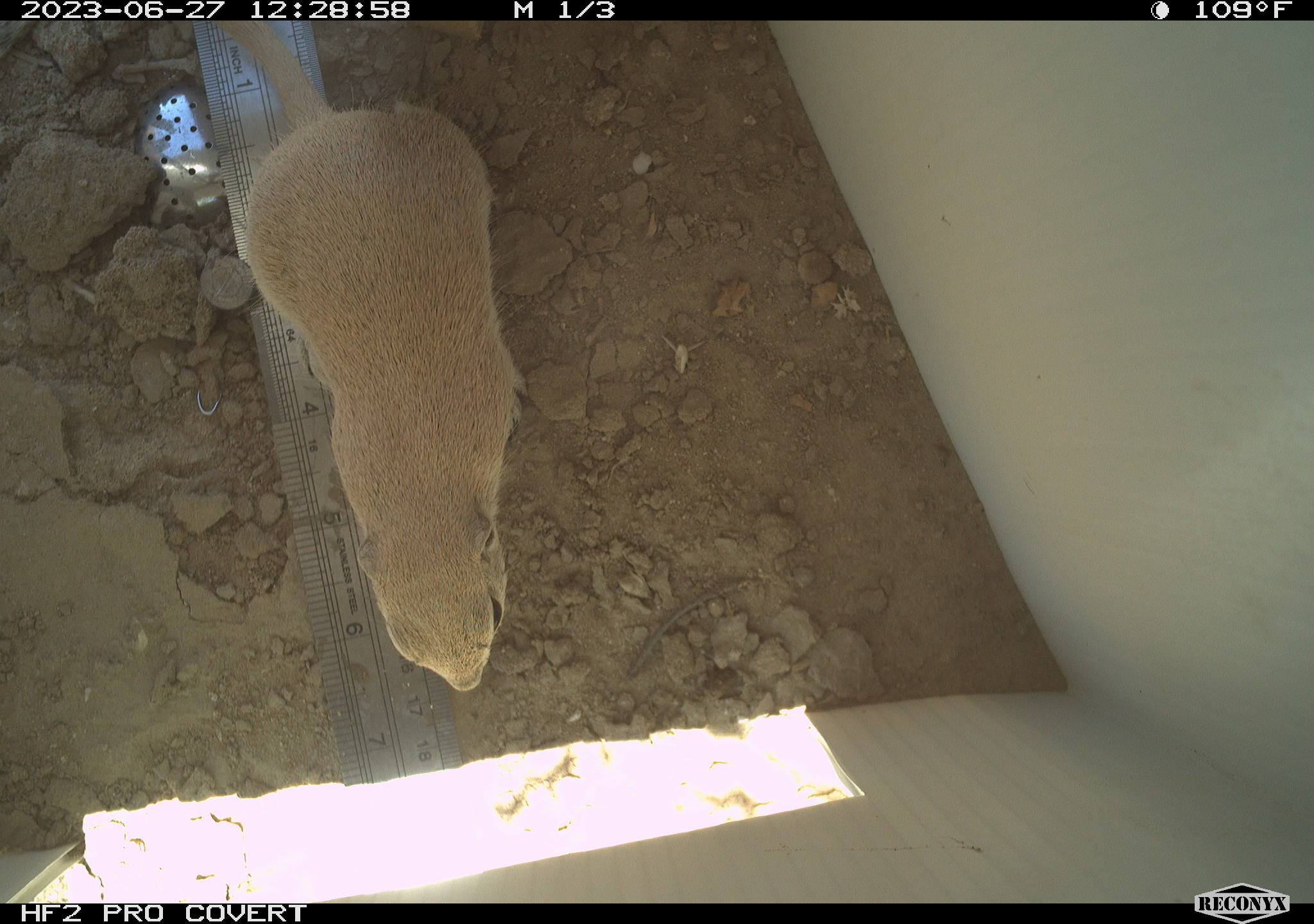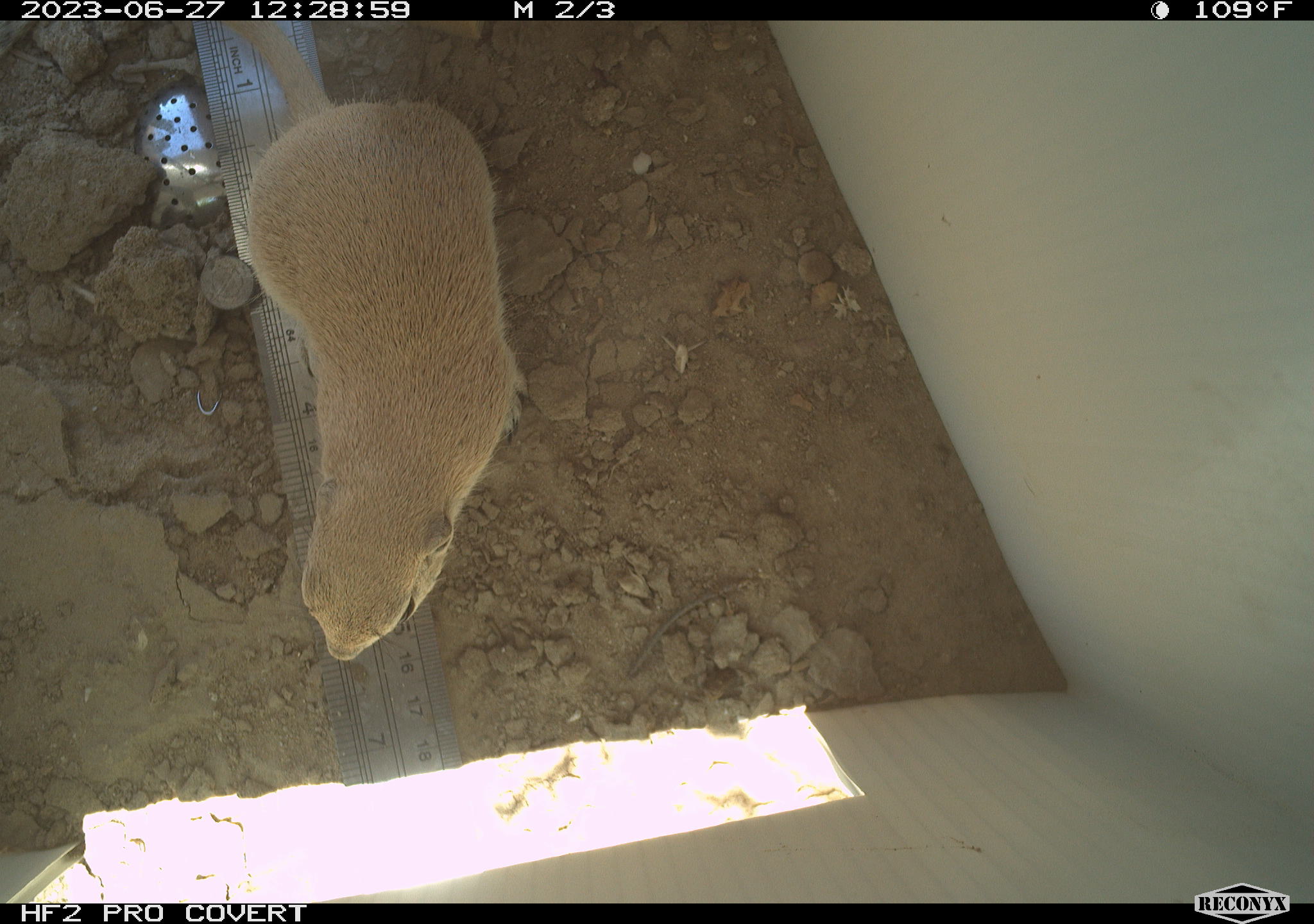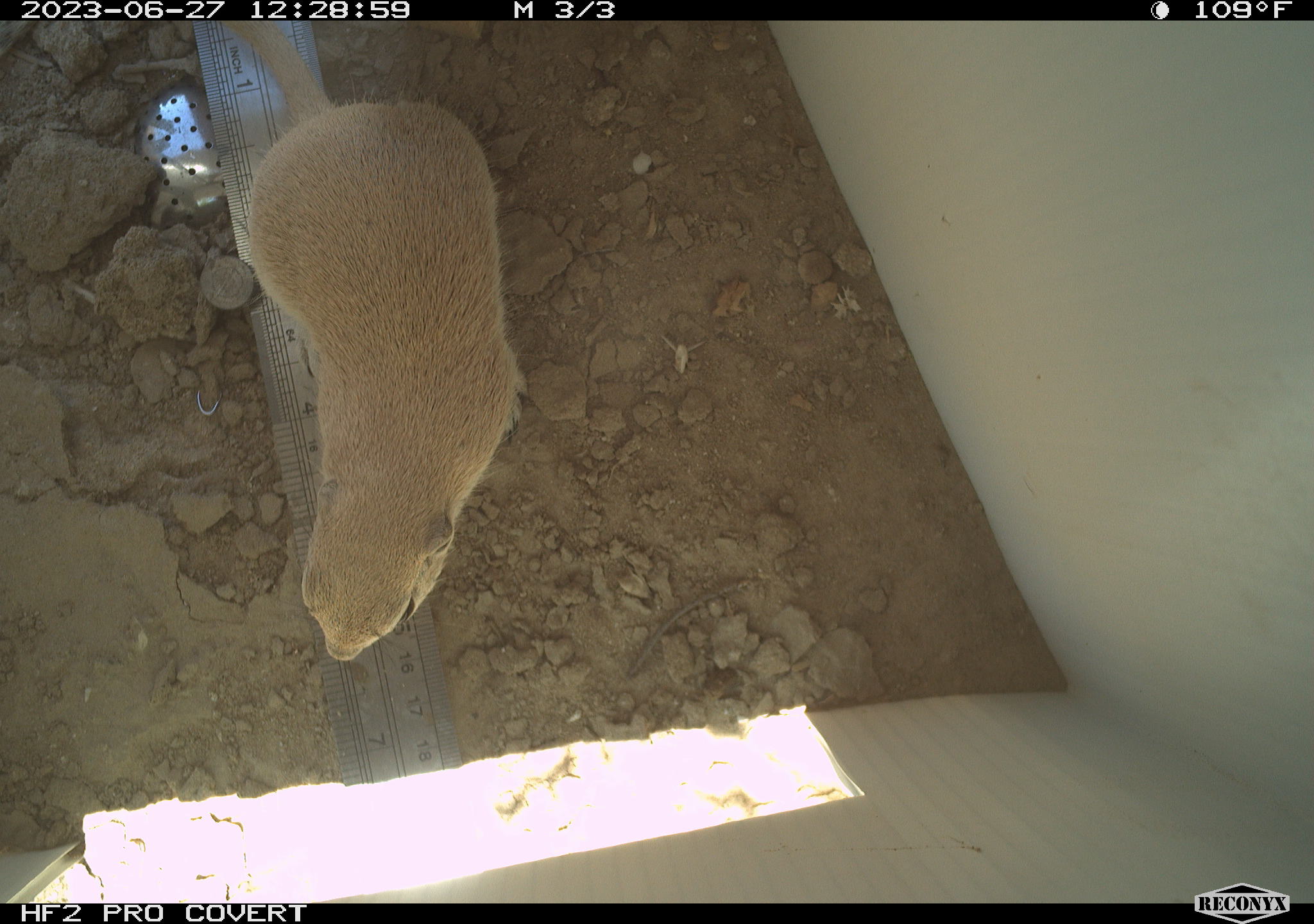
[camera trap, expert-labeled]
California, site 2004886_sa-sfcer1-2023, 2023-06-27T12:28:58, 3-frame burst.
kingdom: Animalia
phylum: Chordata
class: Mammalia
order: Rodentia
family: Sciuridae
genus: Xerospermophilus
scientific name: Xerospermophilus tereticaudus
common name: round-tailed ground squirrel